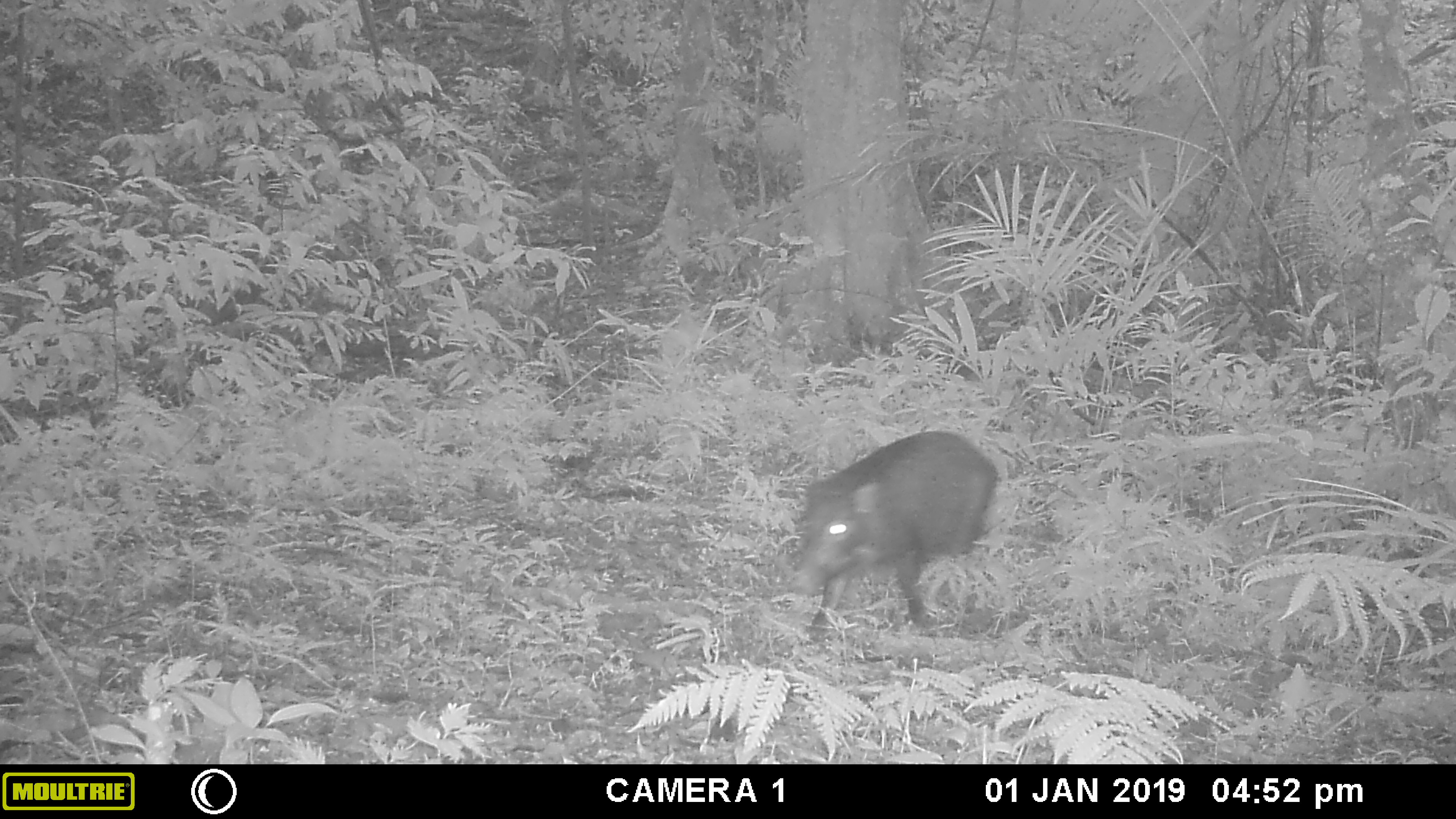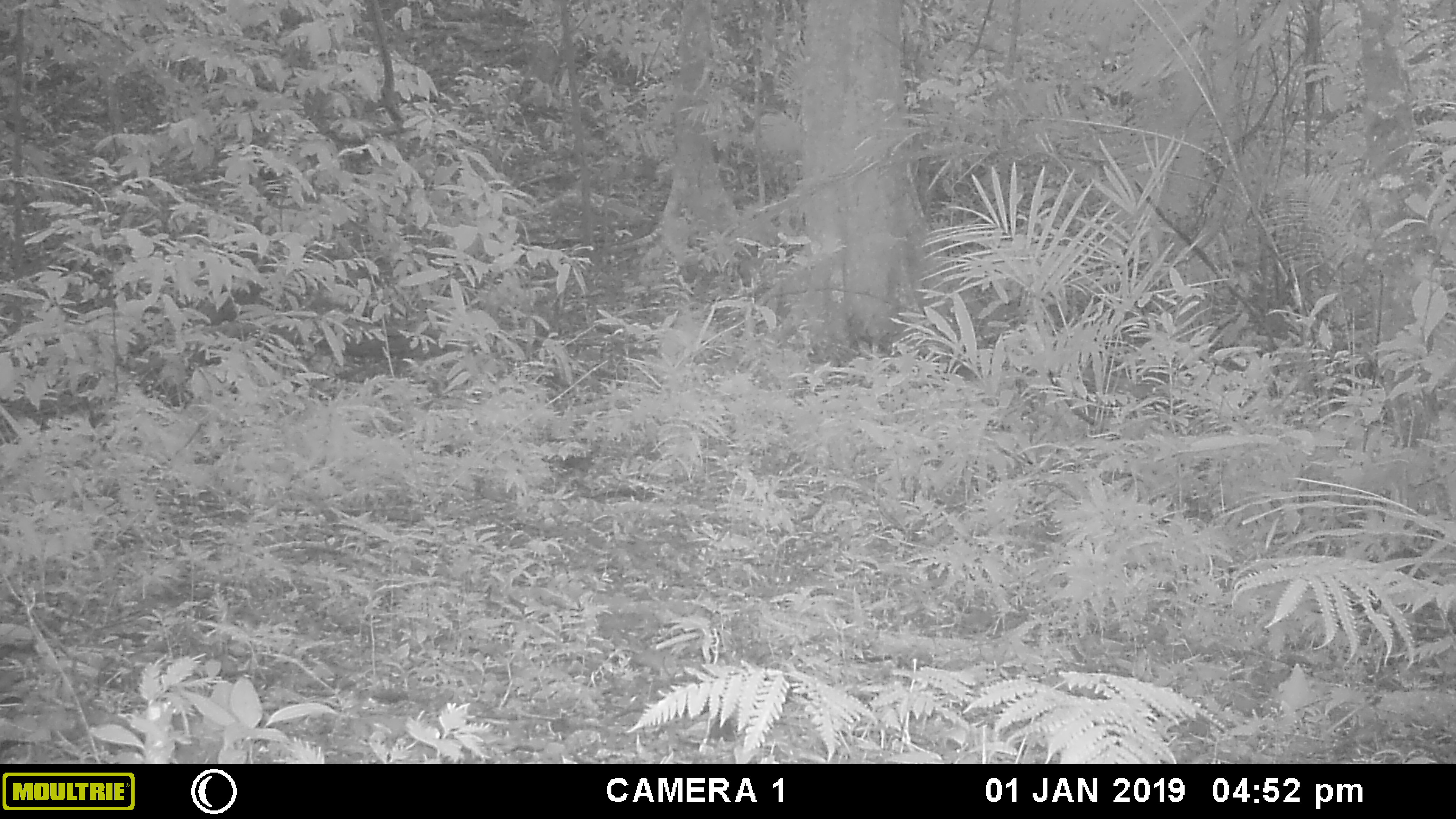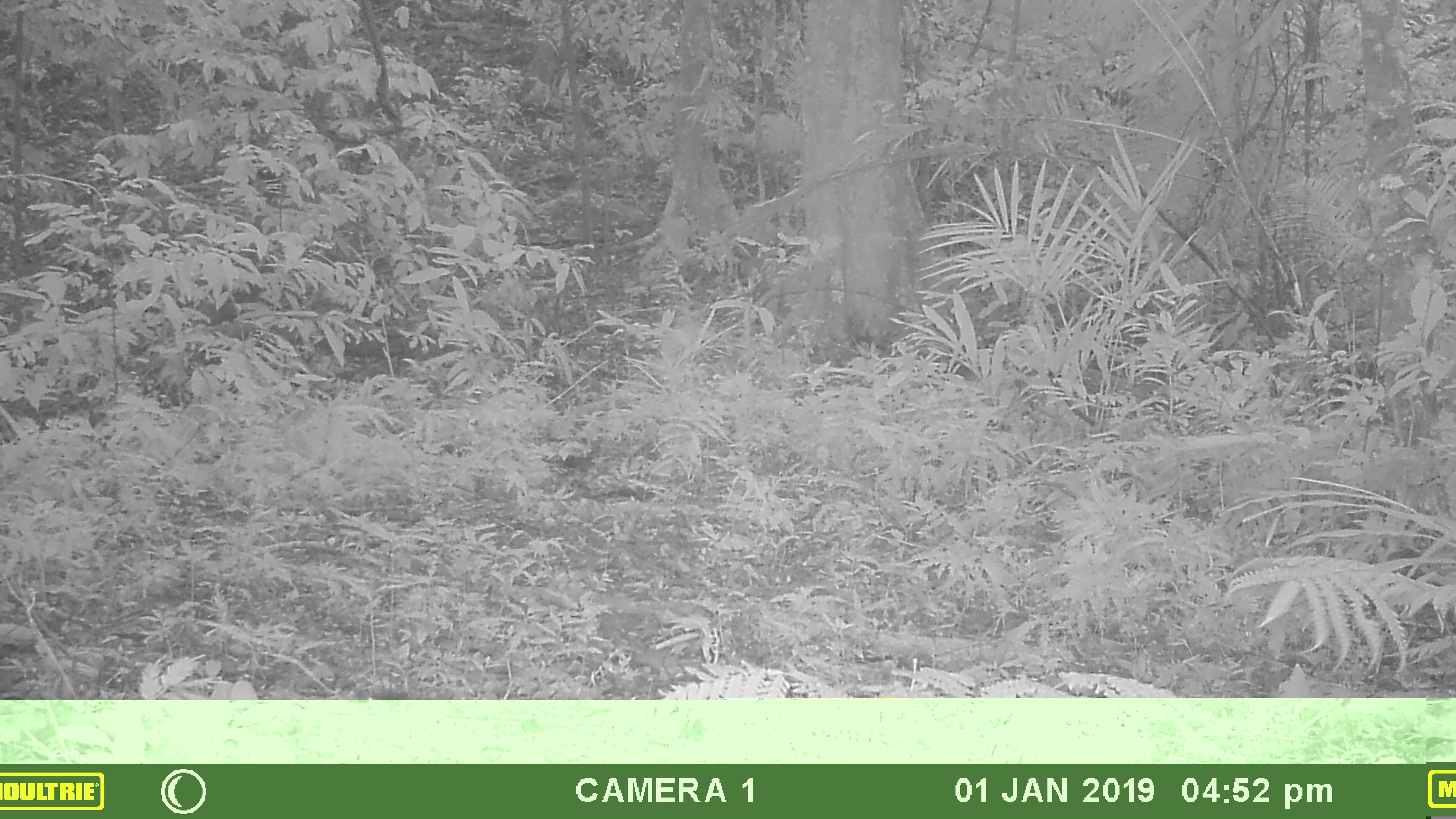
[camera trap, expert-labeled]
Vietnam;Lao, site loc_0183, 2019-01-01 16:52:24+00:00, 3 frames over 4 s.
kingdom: Animalia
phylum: Chordata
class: Mammalia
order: Artiodactyla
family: Suidae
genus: Sus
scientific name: Sus scrofa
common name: eurasian wild pig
Eurasian wild pig (Sus scrofa). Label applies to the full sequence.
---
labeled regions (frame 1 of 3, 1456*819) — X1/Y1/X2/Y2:
eurasian wild pig: 790/430/1000/632